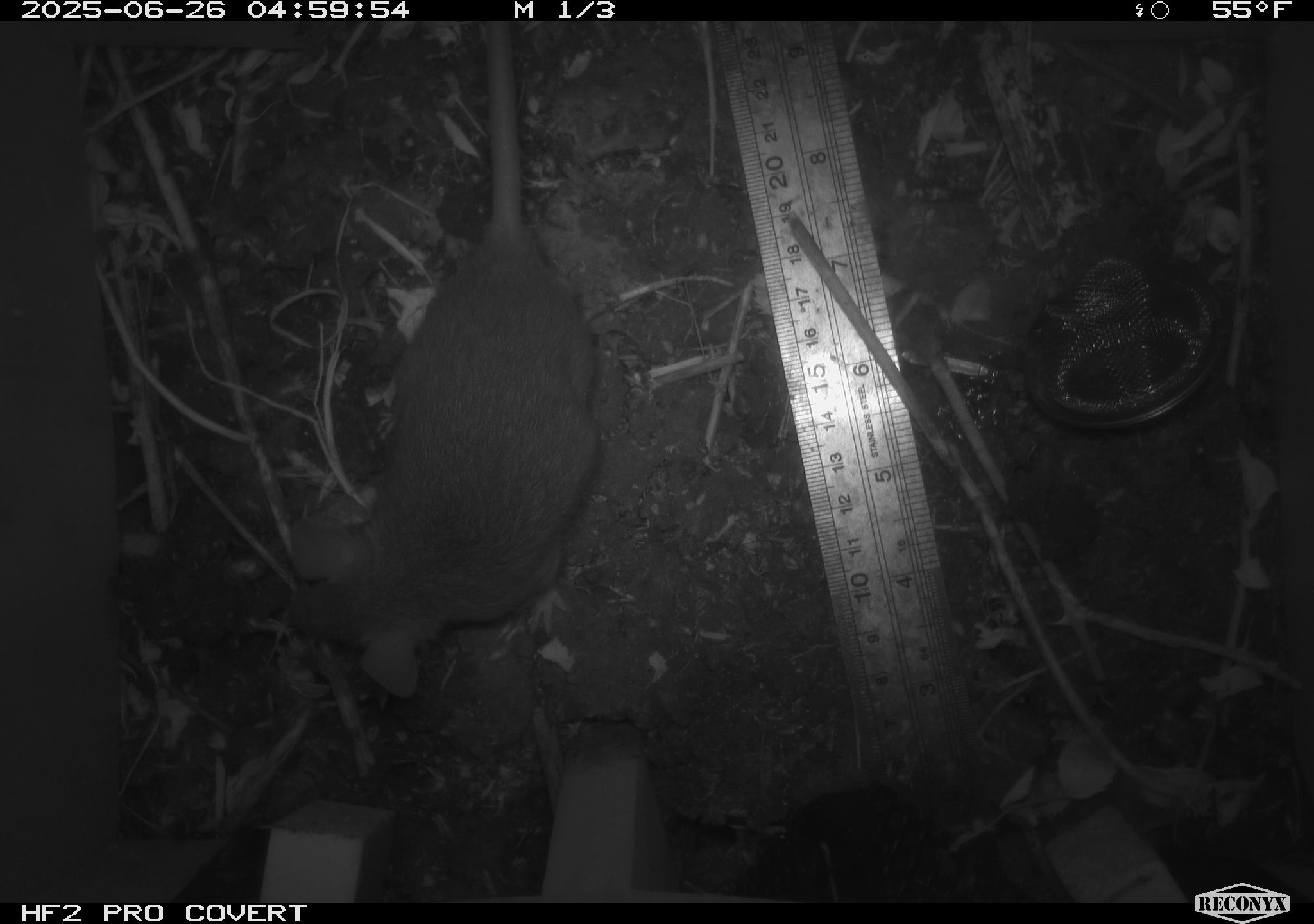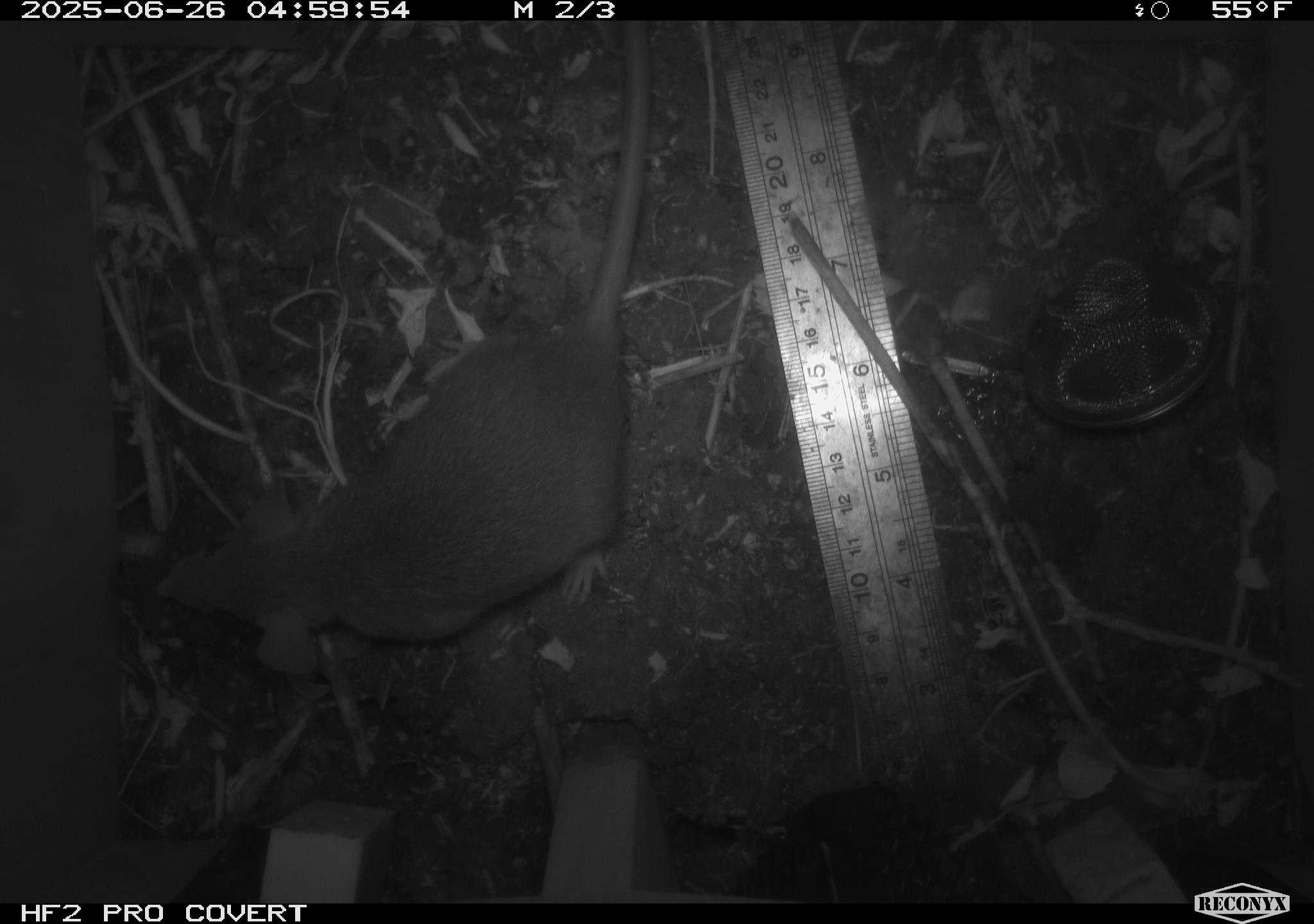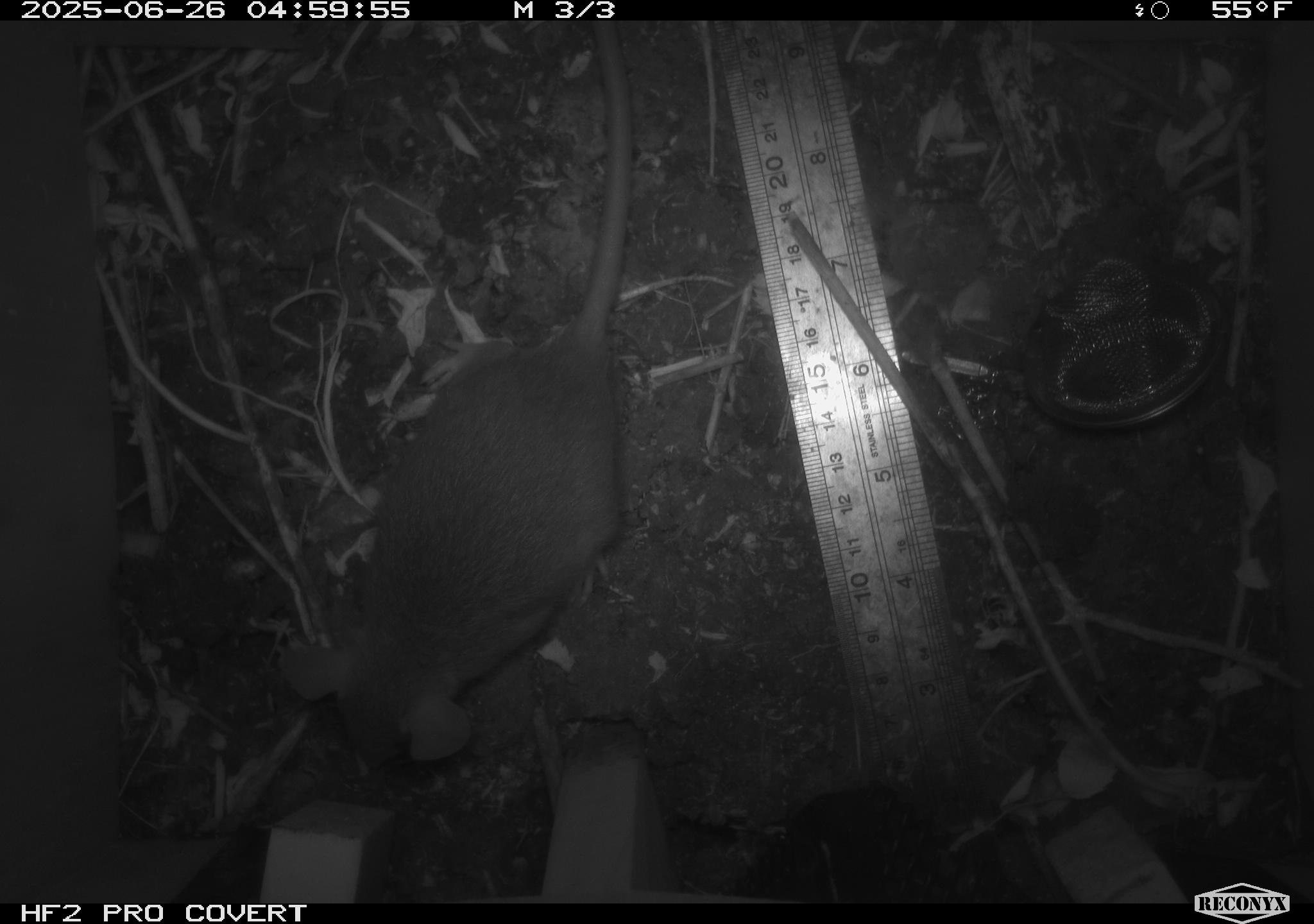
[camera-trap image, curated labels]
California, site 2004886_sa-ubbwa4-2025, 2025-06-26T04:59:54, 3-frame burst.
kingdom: Animalia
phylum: Chordata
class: Mammalia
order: Rodentia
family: Muridae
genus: Rattus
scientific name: Rattus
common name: rat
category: rattus species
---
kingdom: Animalia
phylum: Chordata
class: Mammalia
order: Rodentia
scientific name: Rodentia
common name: rodent